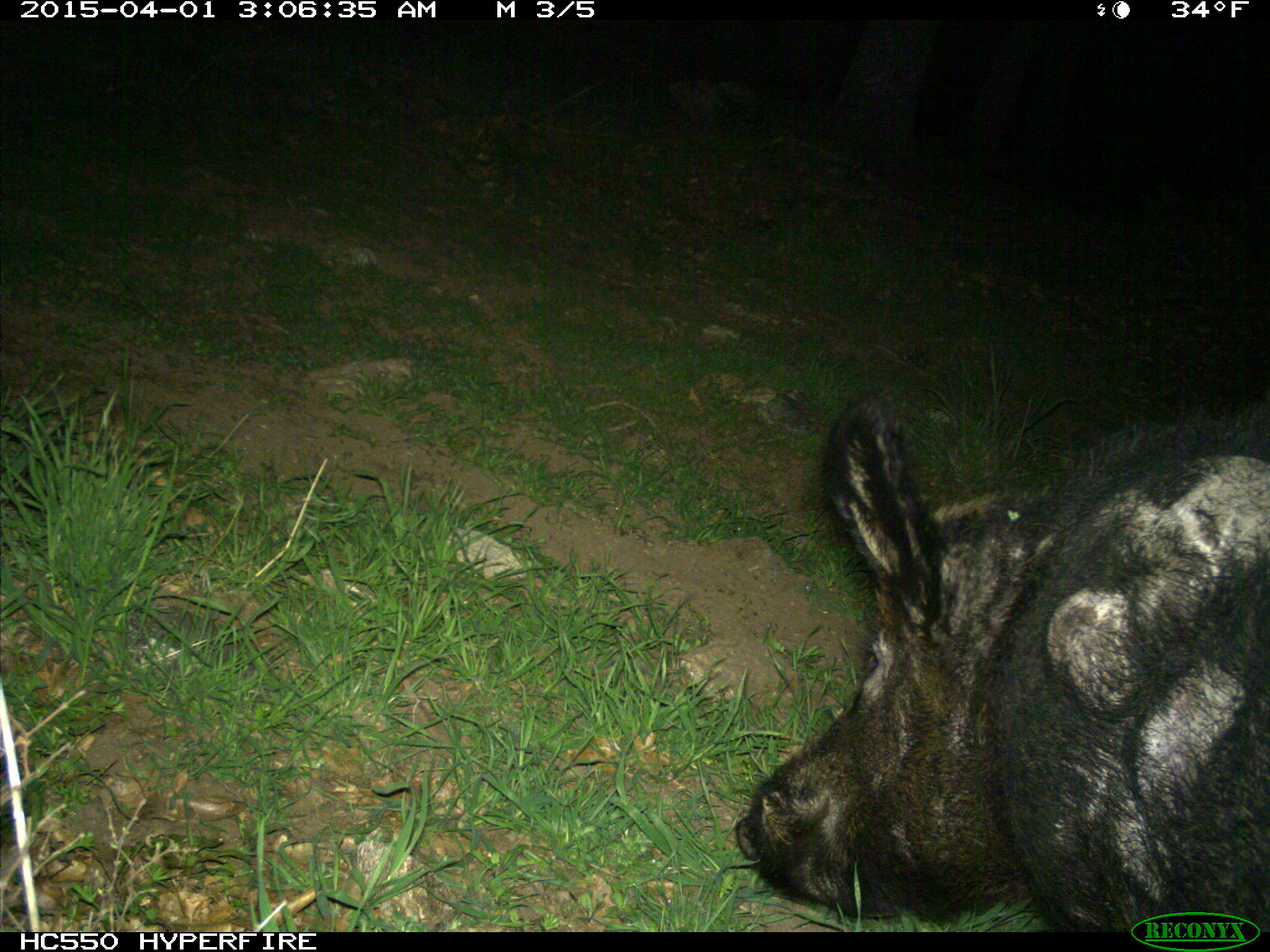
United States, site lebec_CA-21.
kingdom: Animalia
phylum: Chordata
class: Mammalia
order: Artiodactyla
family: Suidae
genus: Sus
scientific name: Sus scrofa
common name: wild boar